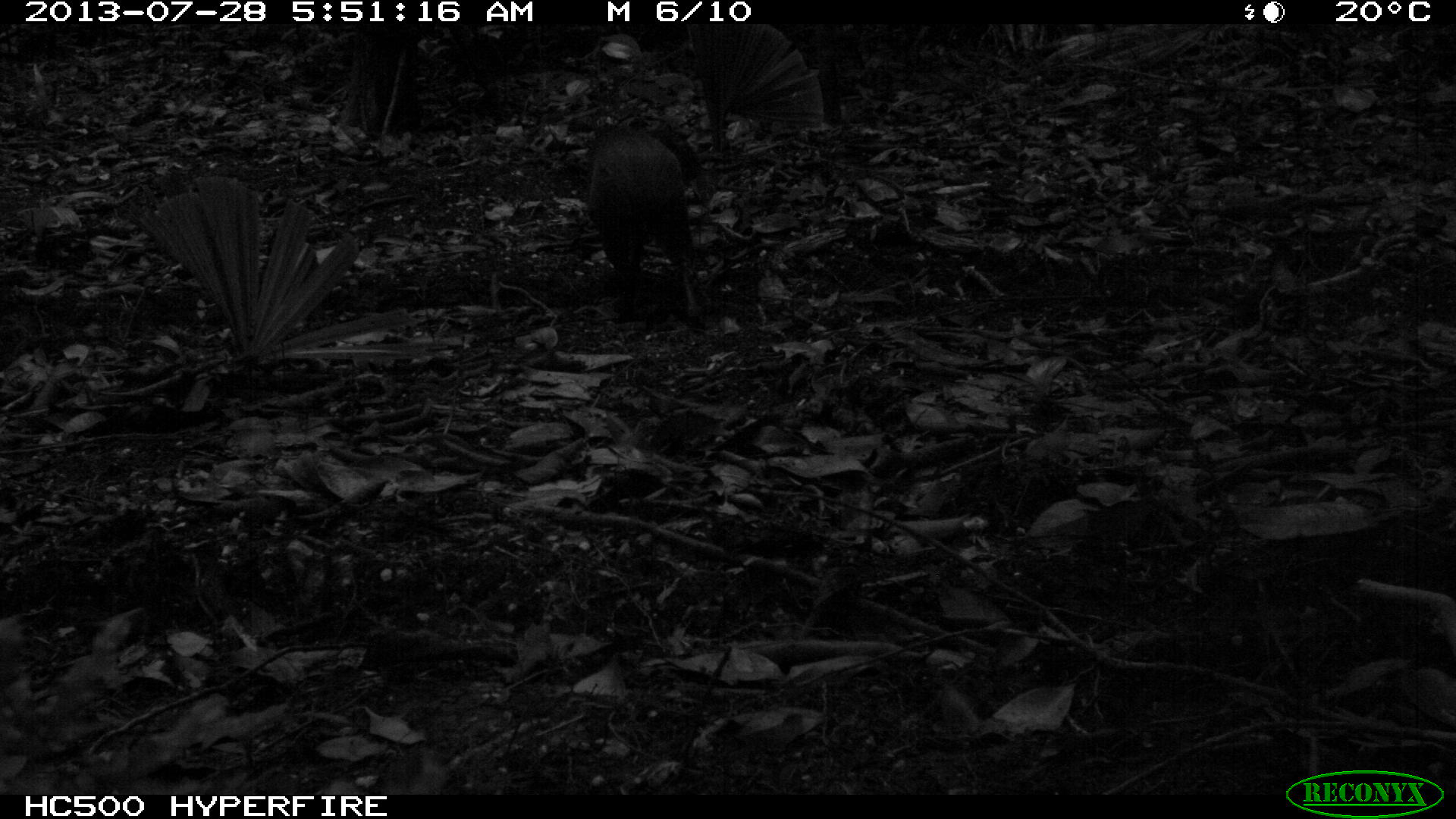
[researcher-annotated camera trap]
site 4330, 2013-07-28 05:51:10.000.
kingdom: Animalia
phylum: Chordata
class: Mammalia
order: Rodentia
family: Dasyproctidae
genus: Dasyprocta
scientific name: Dasyprocta punctata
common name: central american agouti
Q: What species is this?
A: Dasyprocta punctata (central american agouti).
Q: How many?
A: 1.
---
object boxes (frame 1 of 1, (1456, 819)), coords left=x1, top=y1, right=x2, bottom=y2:
dasyprocta punctata: left=587, top=114, right=703, bottom=326